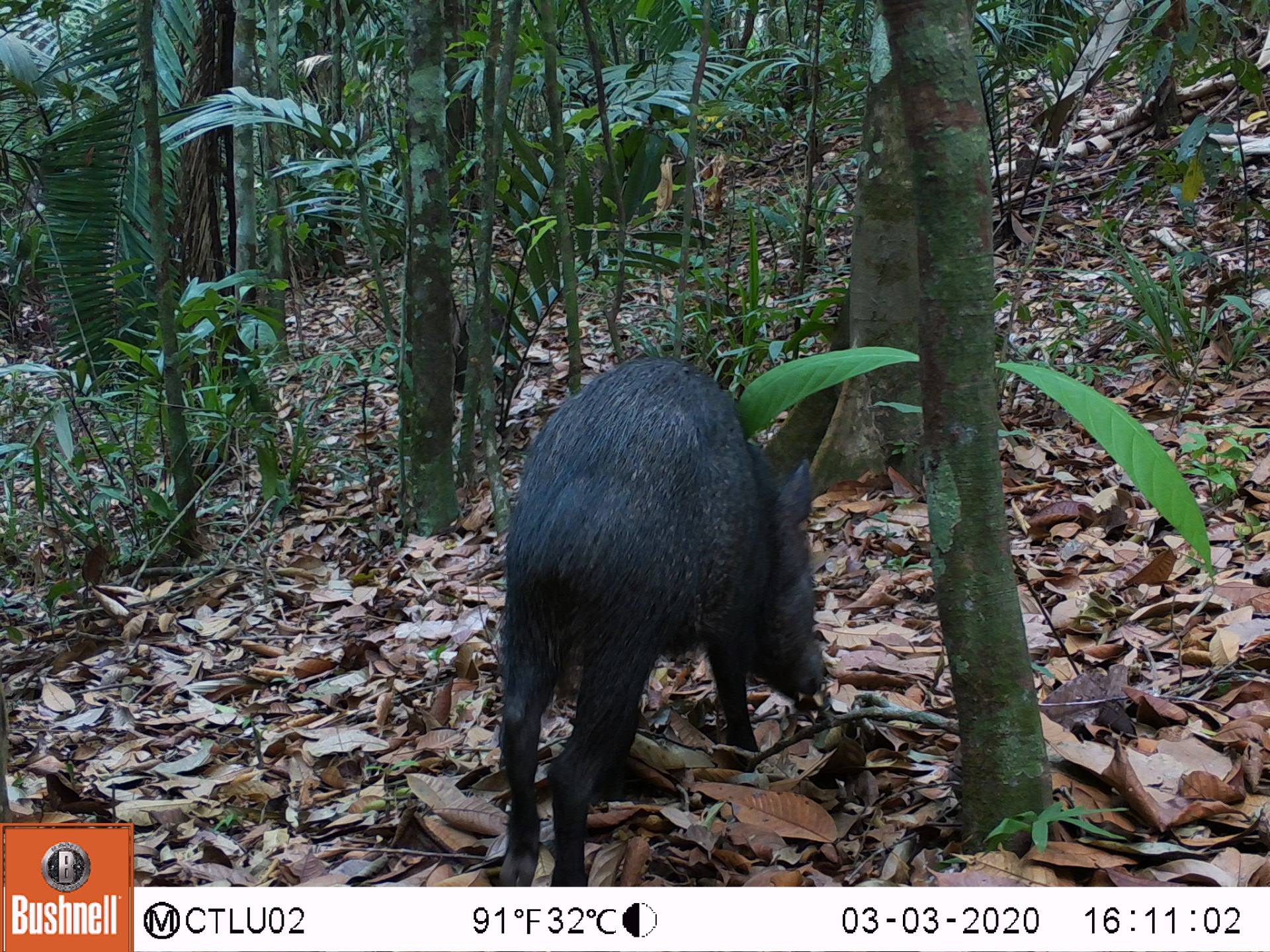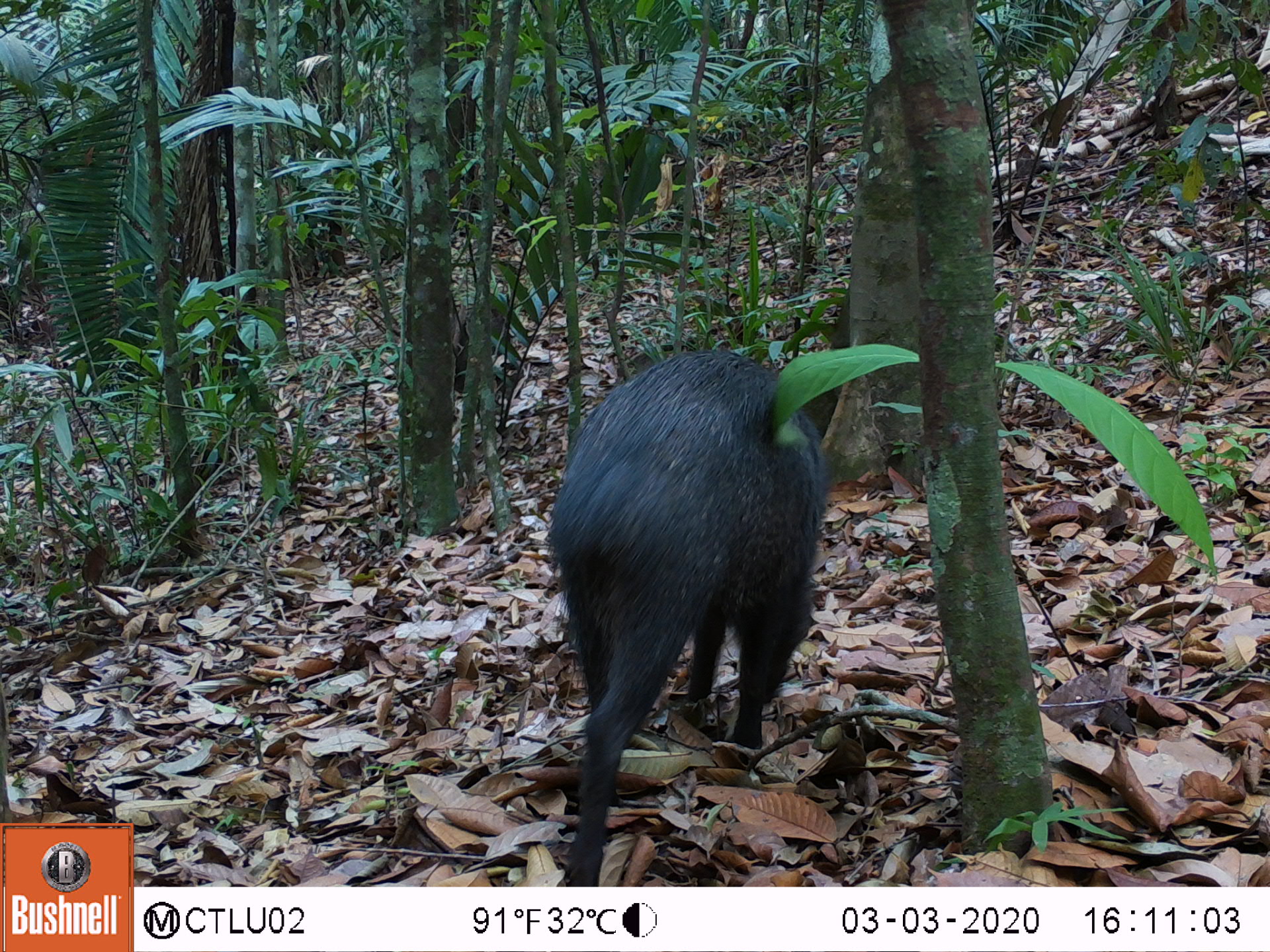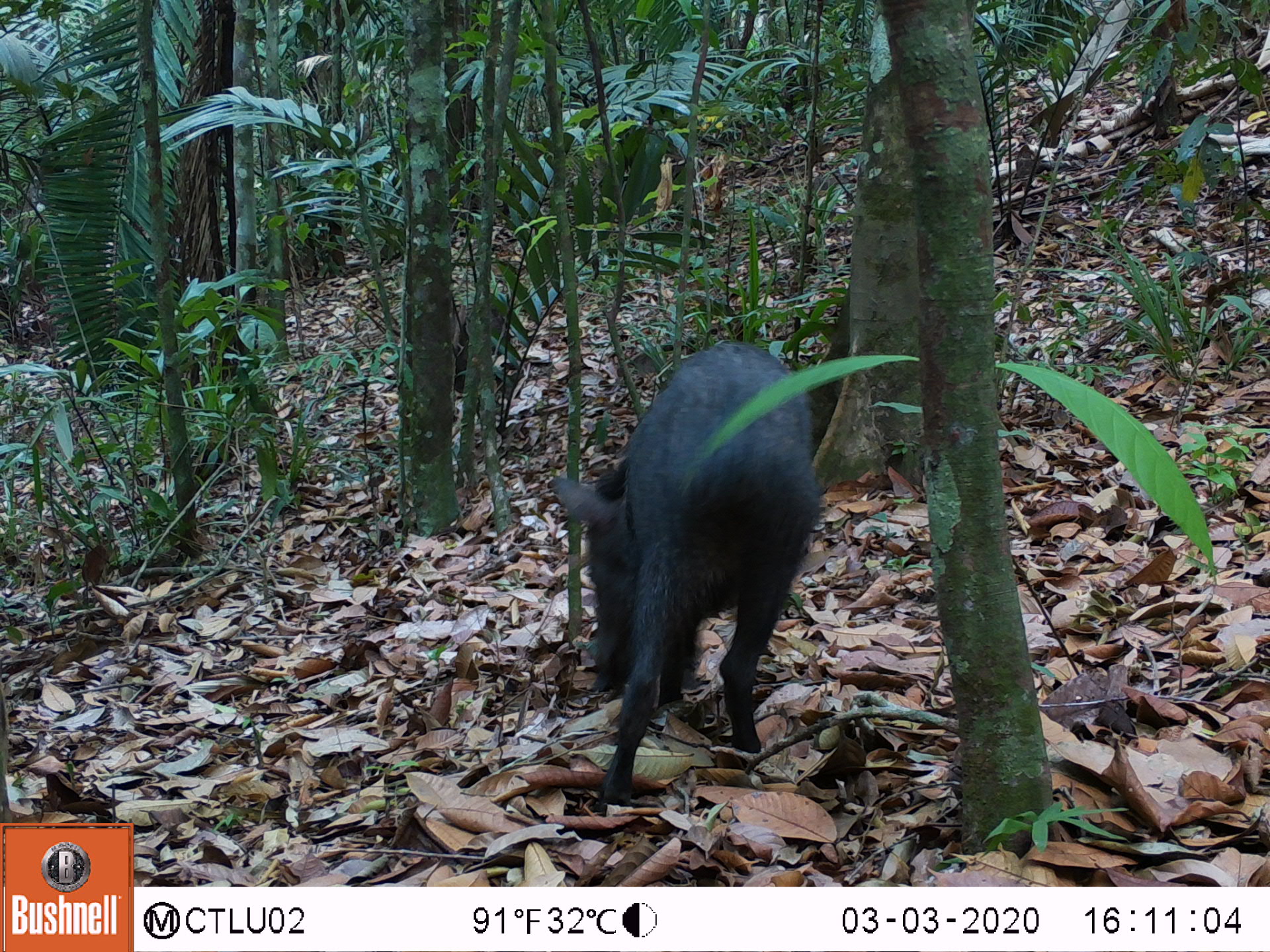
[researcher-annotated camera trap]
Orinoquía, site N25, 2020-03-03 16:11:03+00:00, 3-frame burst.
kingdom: Animalia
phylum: Chordata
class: Mammalia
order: Artiodactyla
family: Tayassuidae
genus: Pecari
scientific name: Pecari tajacu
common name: collared peccary